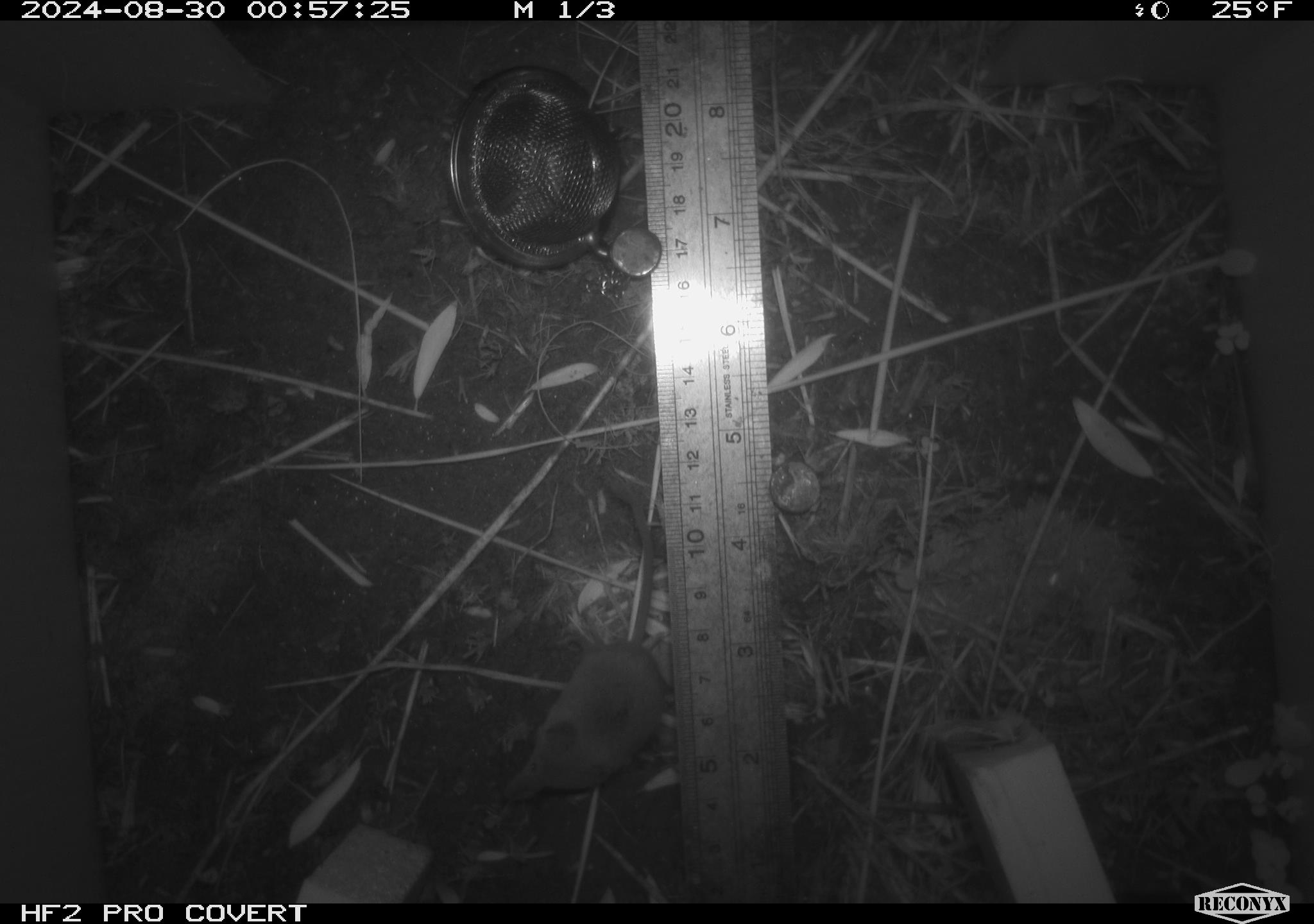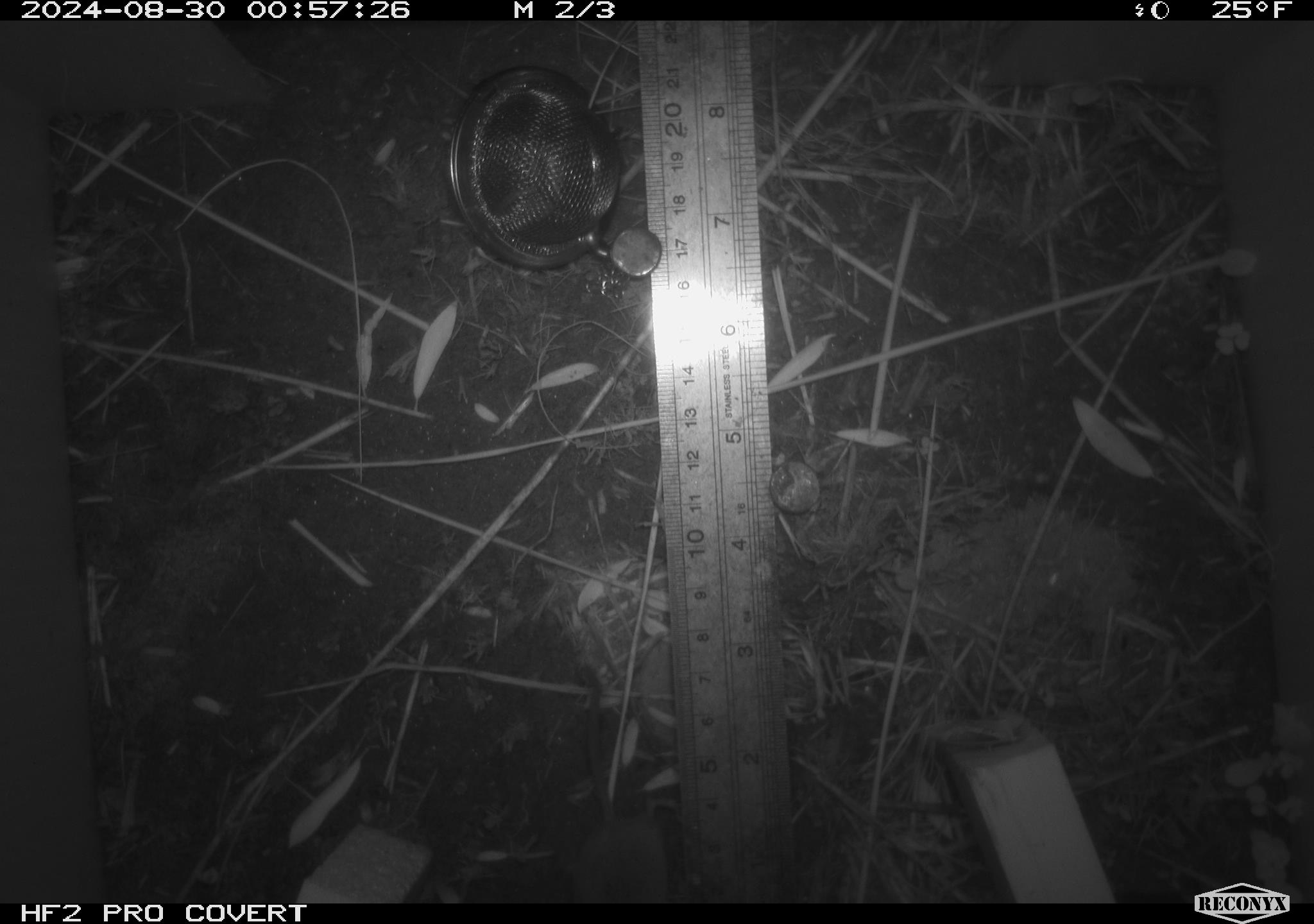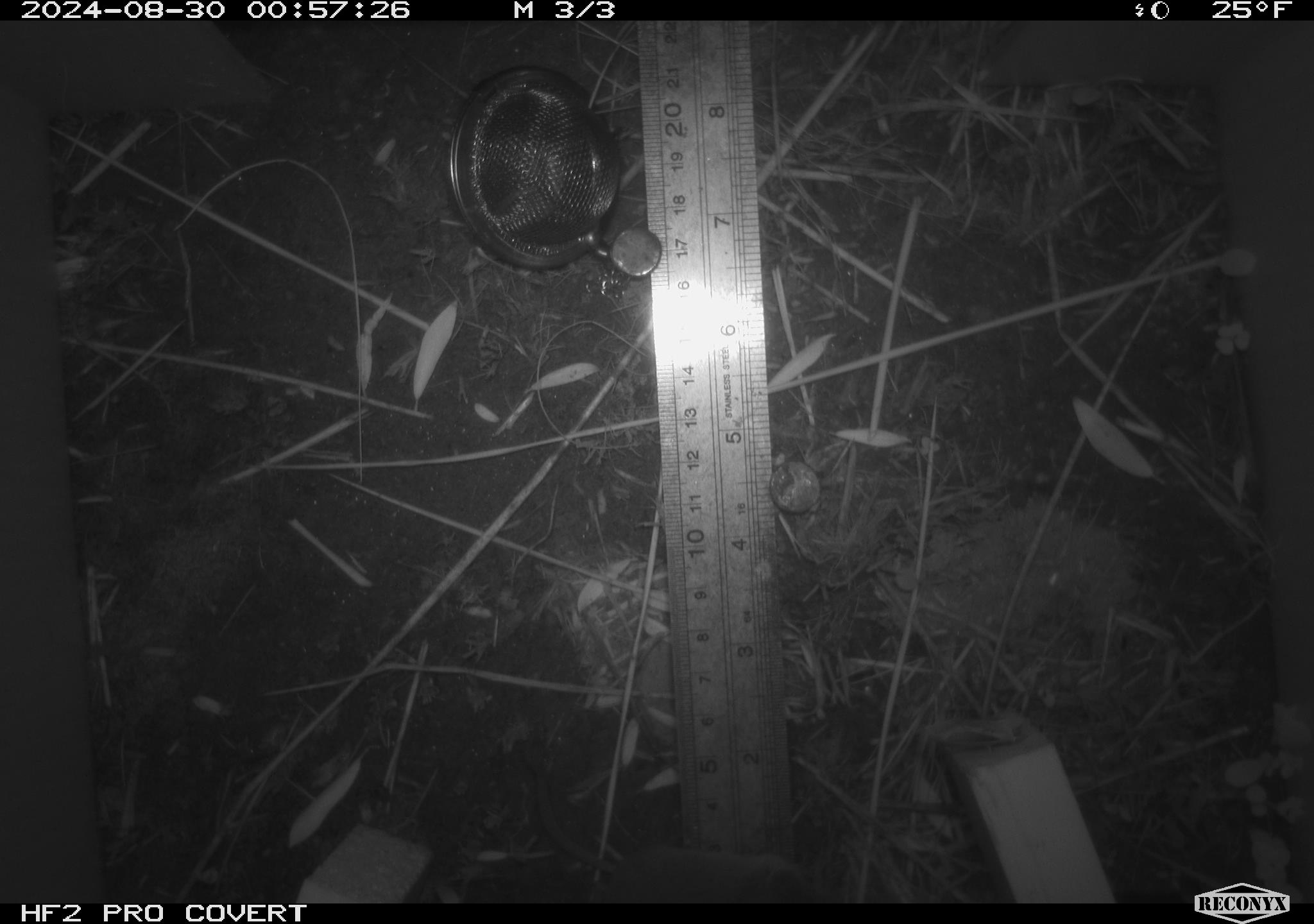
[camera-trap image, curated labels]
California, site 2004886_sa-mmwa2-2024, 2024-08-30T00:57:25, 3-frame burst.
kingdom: Animalia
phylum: Chordata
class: Mammalia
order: Rodentia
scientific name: Rodentia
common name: mouse species